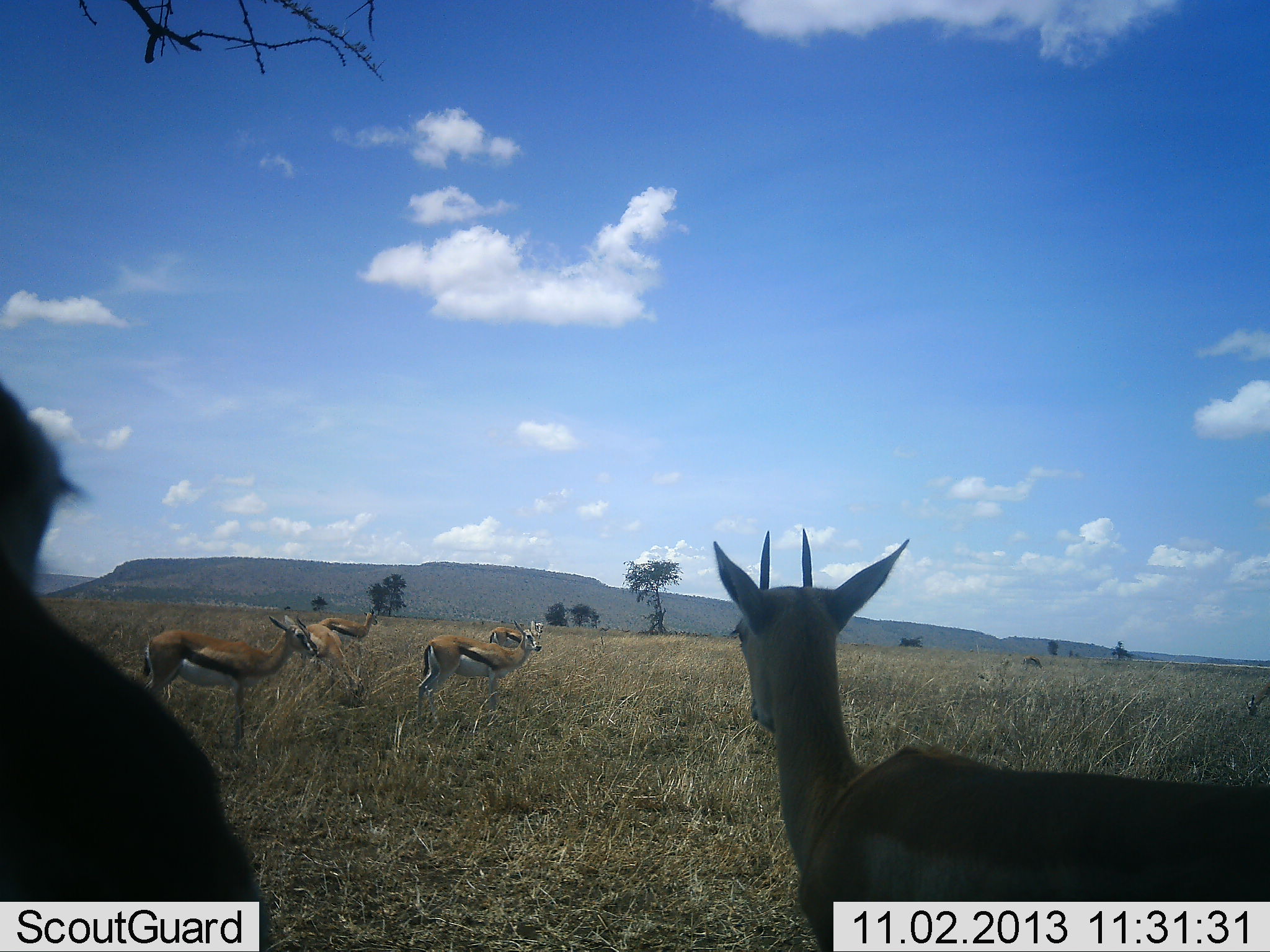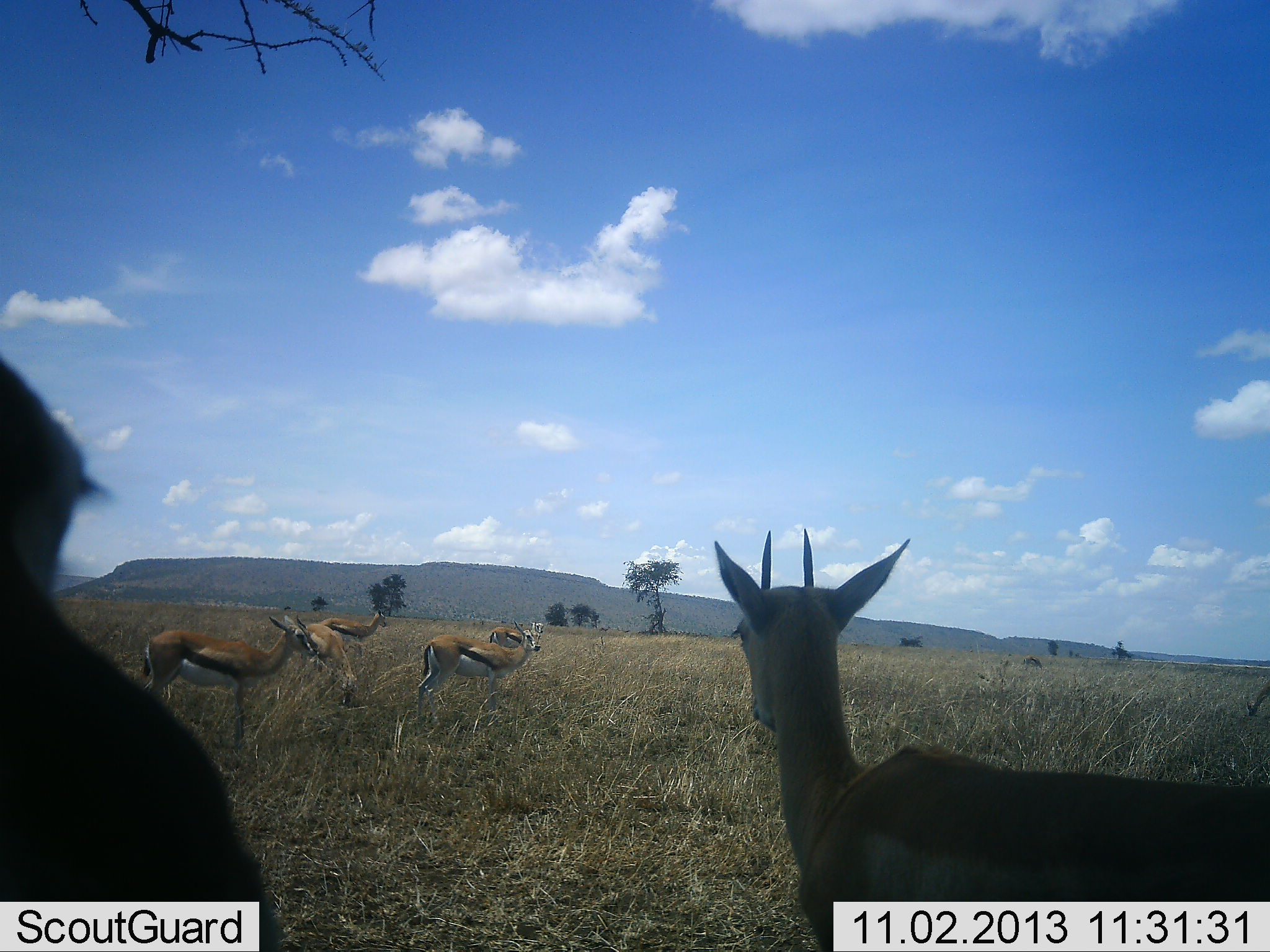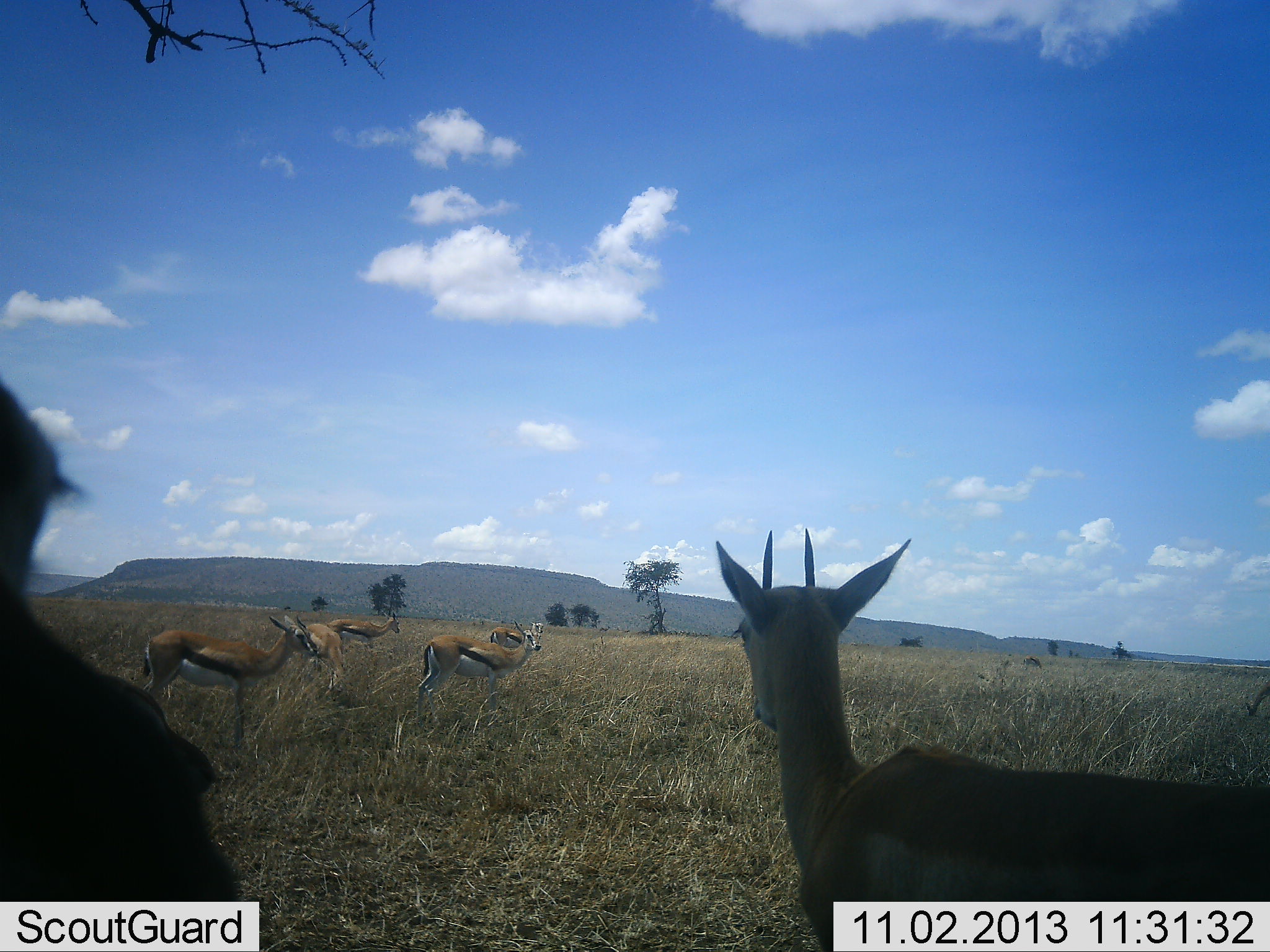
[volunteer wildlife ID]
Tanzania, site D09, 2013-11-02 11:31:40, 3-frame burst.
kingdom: Animalia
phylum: Chordata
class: Mammalia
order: Artiodactyla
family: Bovidae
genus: Eudorcas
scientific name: Eudorcas thomsonii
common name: thomson's gazelle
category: gazellethomsons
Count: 7.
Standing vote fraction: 70%.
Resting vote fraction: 10%.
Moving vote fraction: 20%.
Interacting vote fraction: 0%.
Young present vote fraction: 0%.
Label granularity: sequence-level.